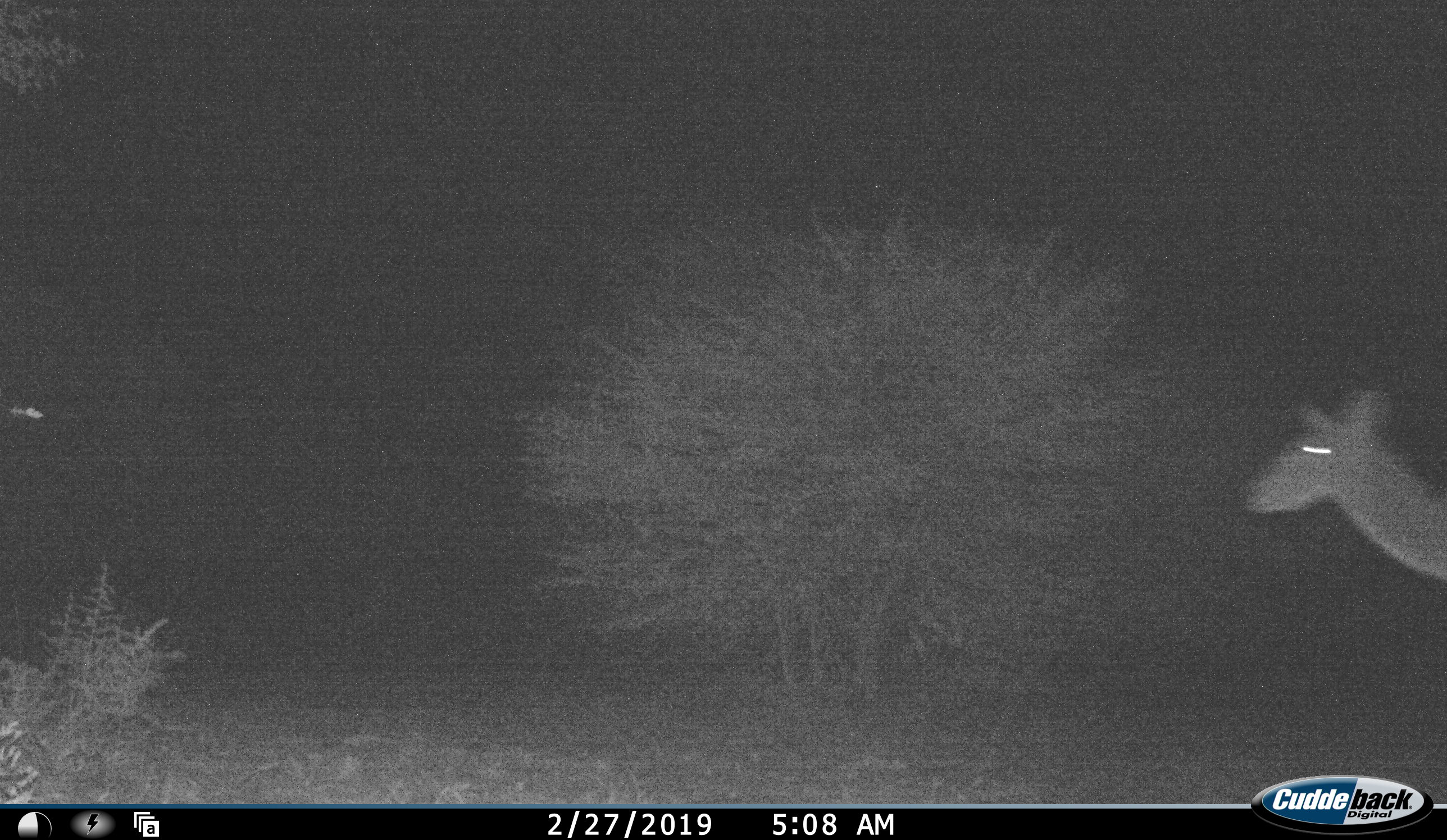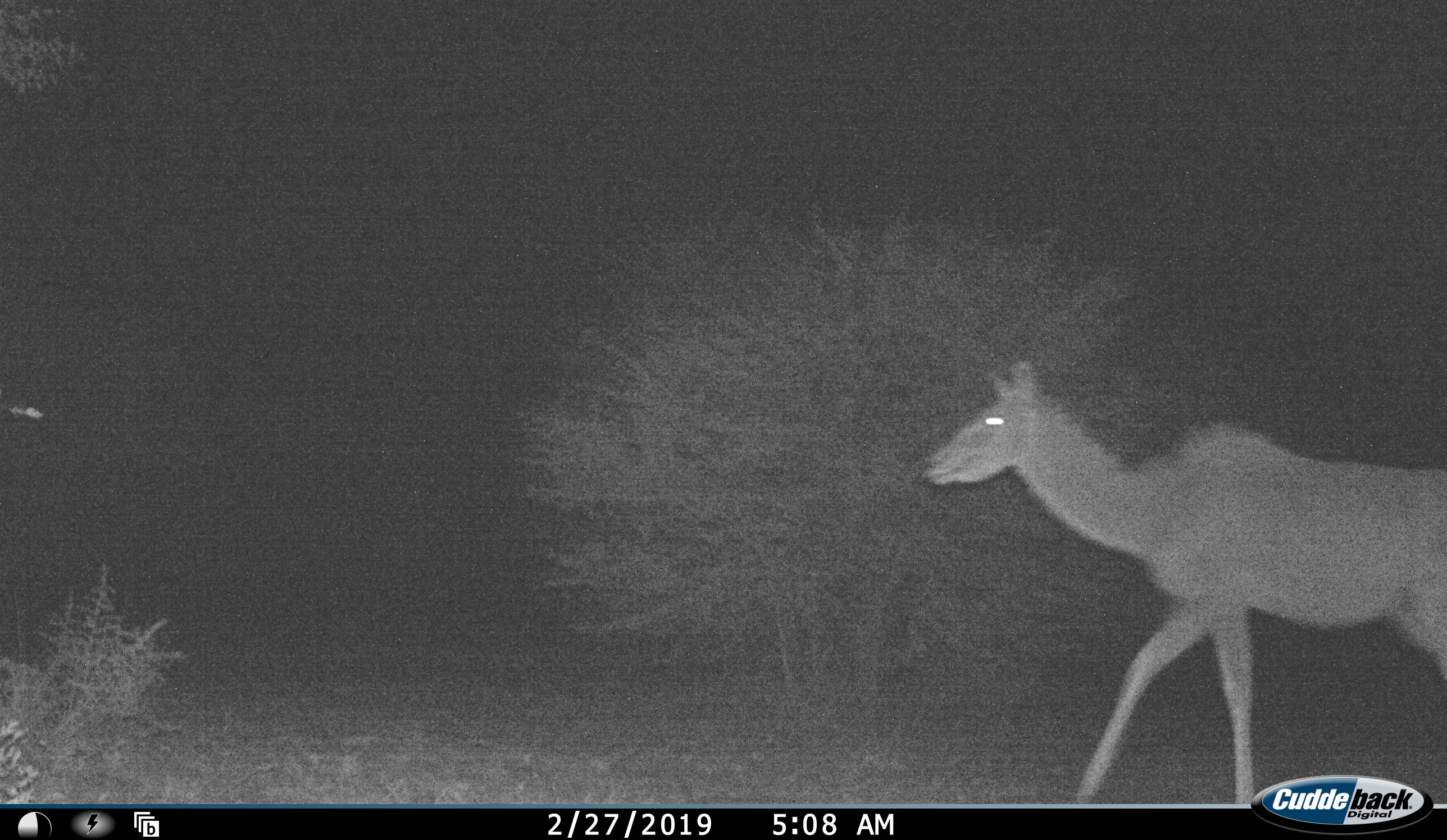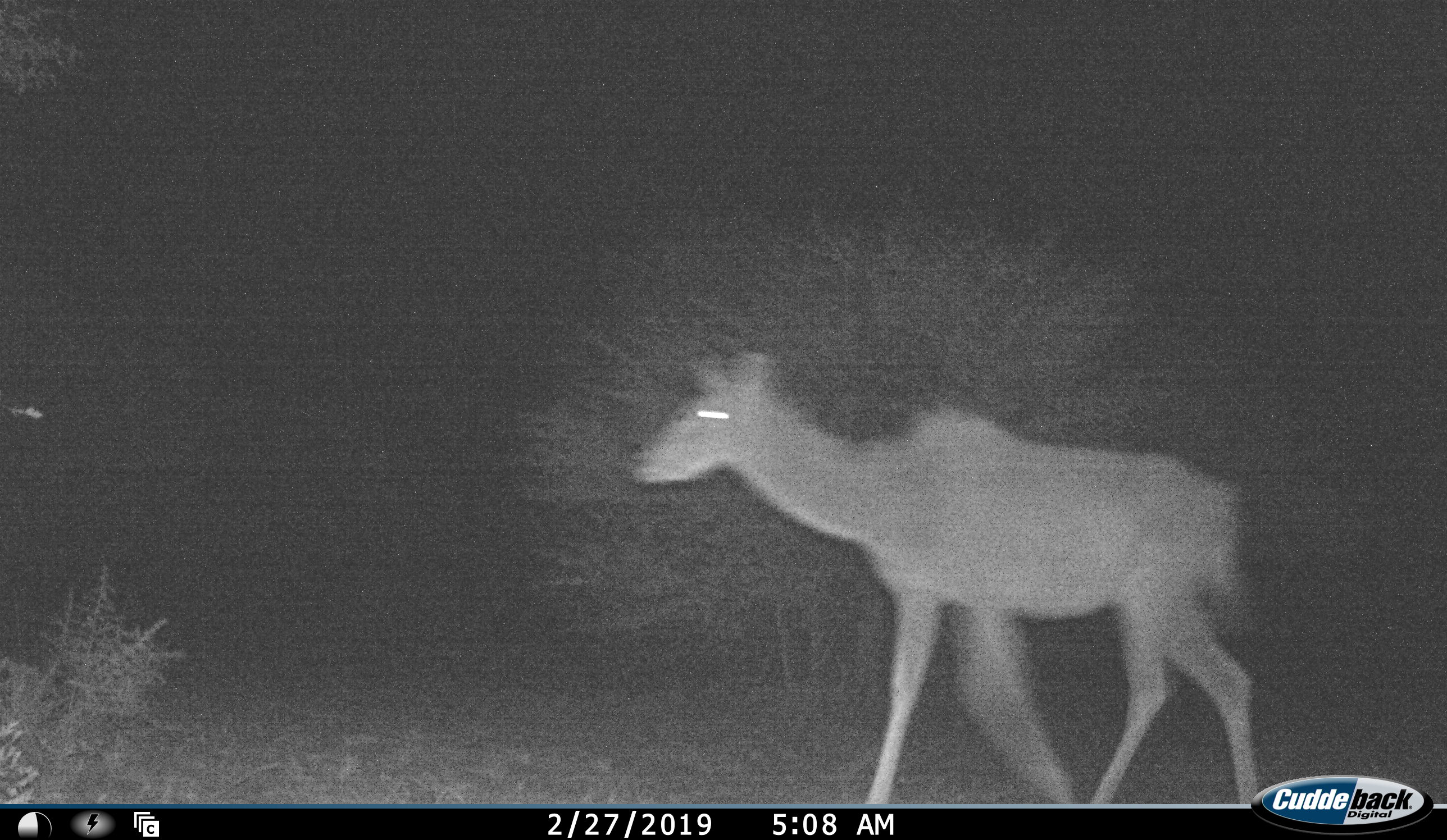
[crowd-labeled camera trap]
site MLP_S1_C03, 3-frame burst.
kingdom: Animalia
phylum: Chordata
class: Mammalia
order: Artiodactyla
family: Bovidae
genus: Tragelaphus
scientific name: Tragelaphus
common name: kudu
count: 1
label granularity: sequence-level